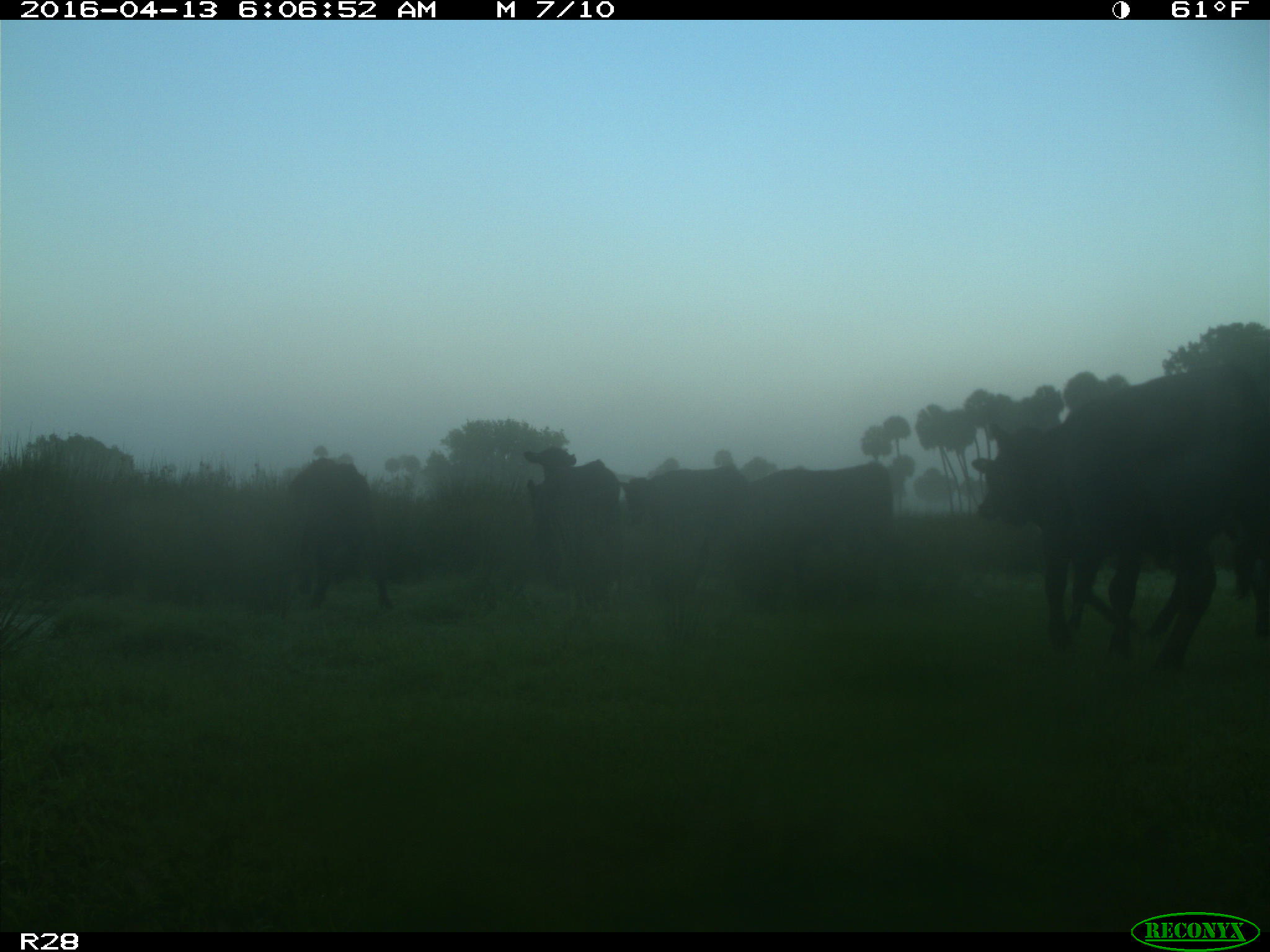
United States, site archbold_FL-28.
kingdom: Animalia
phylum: Chordata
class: Mammalia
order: Artiodactyla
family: Bovidae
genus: Bos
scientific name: Bos taurus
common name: domestic cow